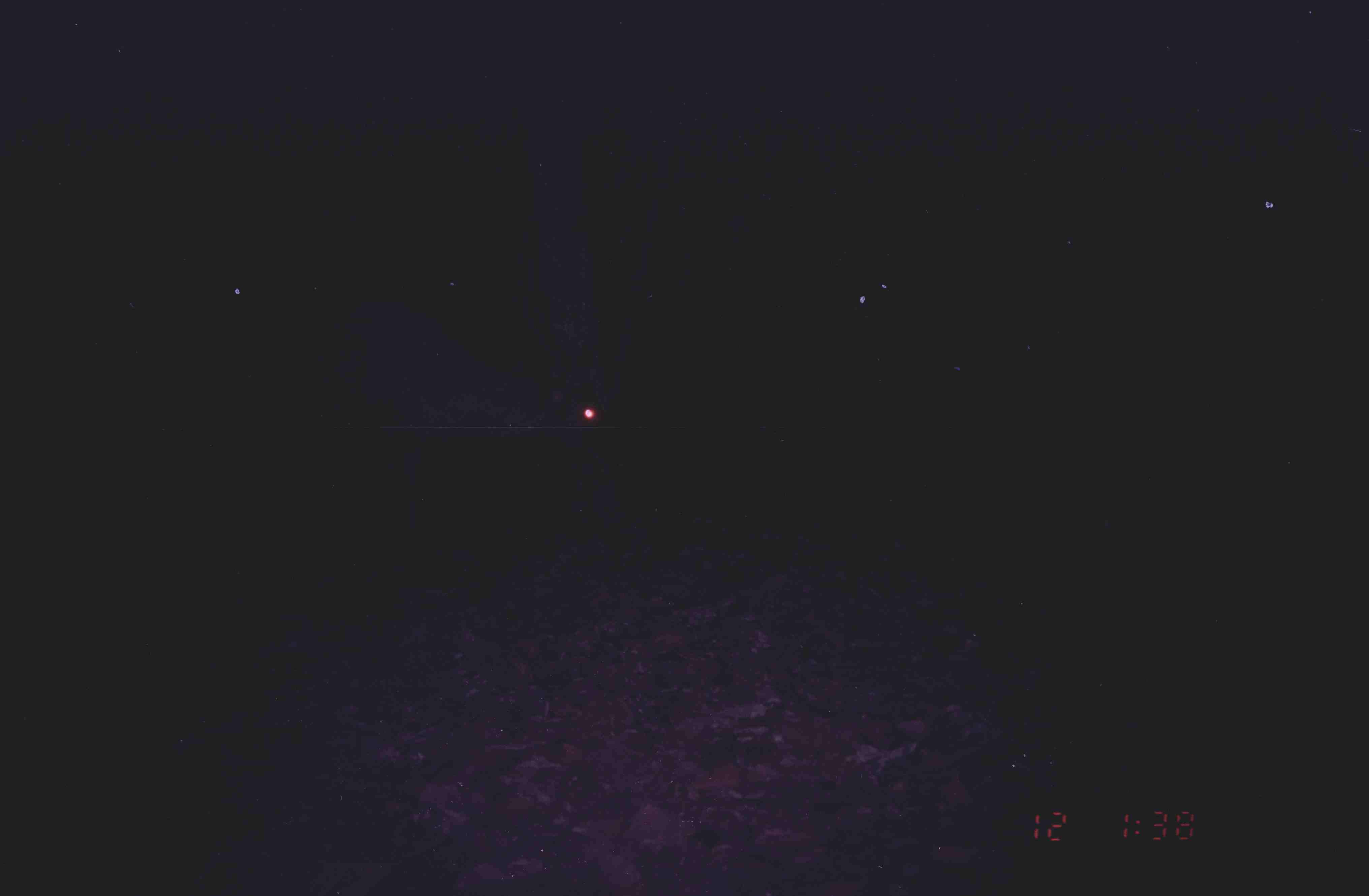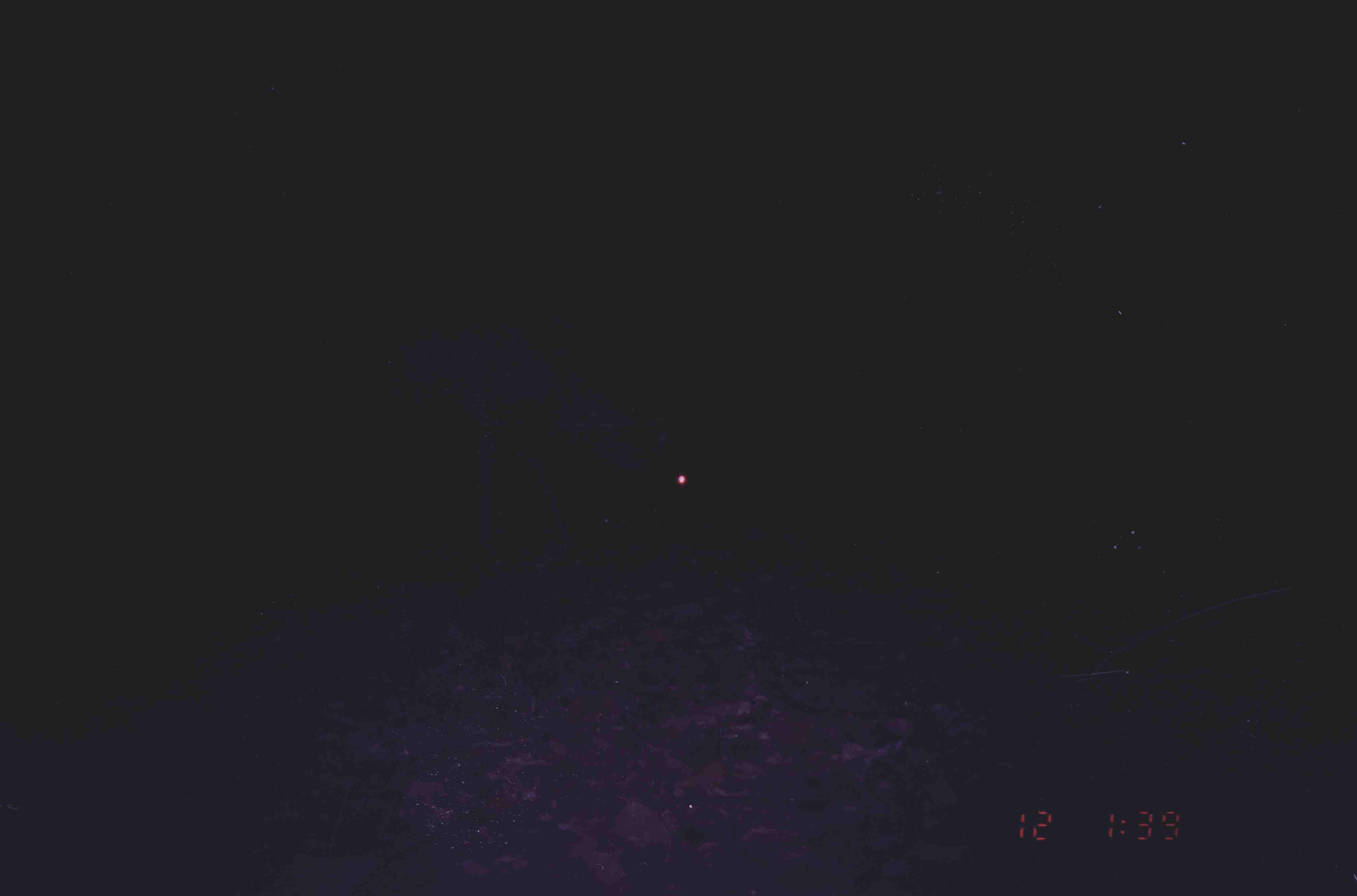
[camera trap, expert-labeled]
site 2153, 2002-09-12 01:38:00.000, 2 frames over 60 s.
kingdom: Animalia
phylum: Chordata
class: Mammalia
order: Artiodactyla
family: Cervidae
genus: Rusa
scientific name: Rusa unicolor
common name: sambar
Rusa unicolor (sambar), count 1.